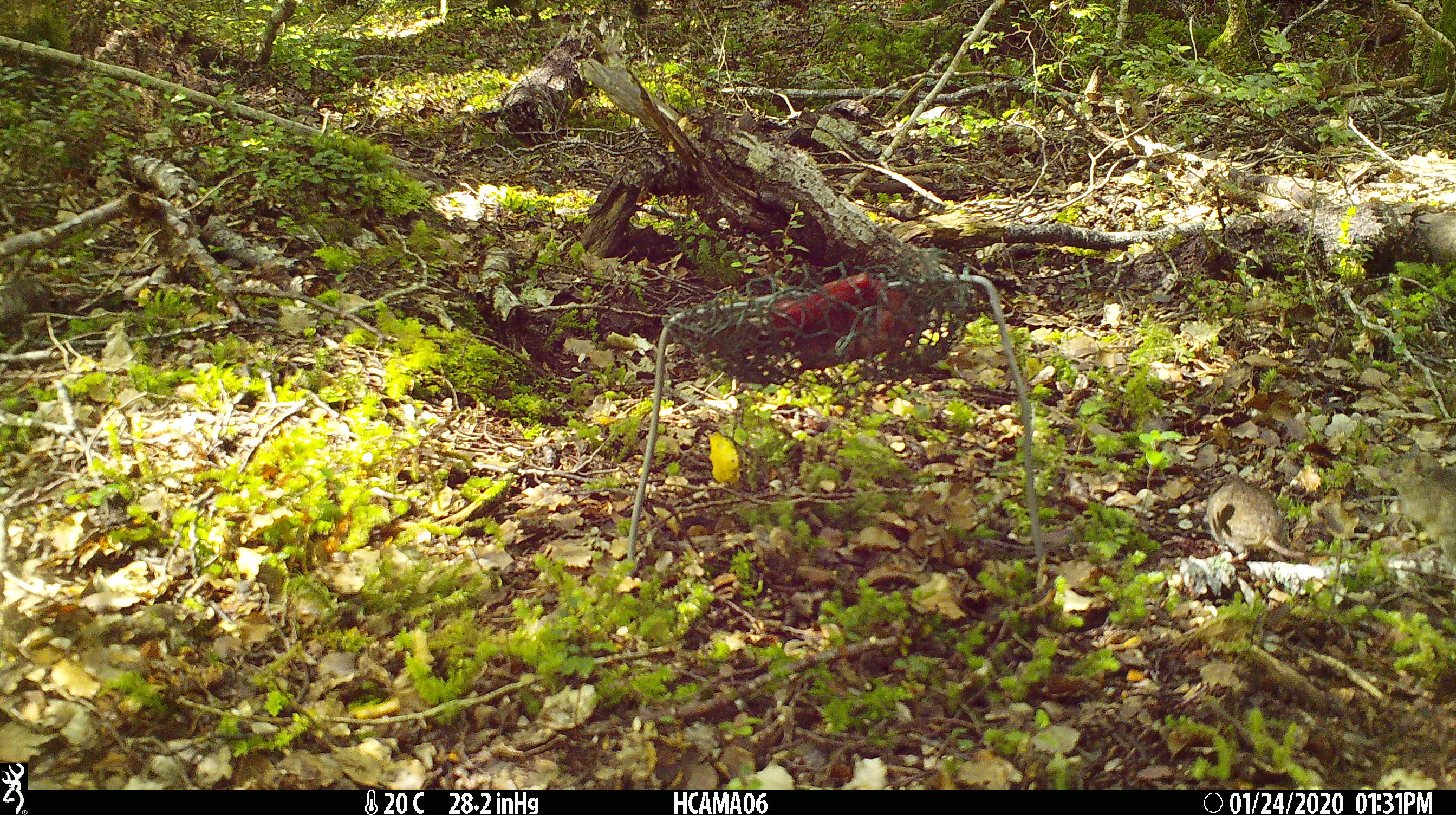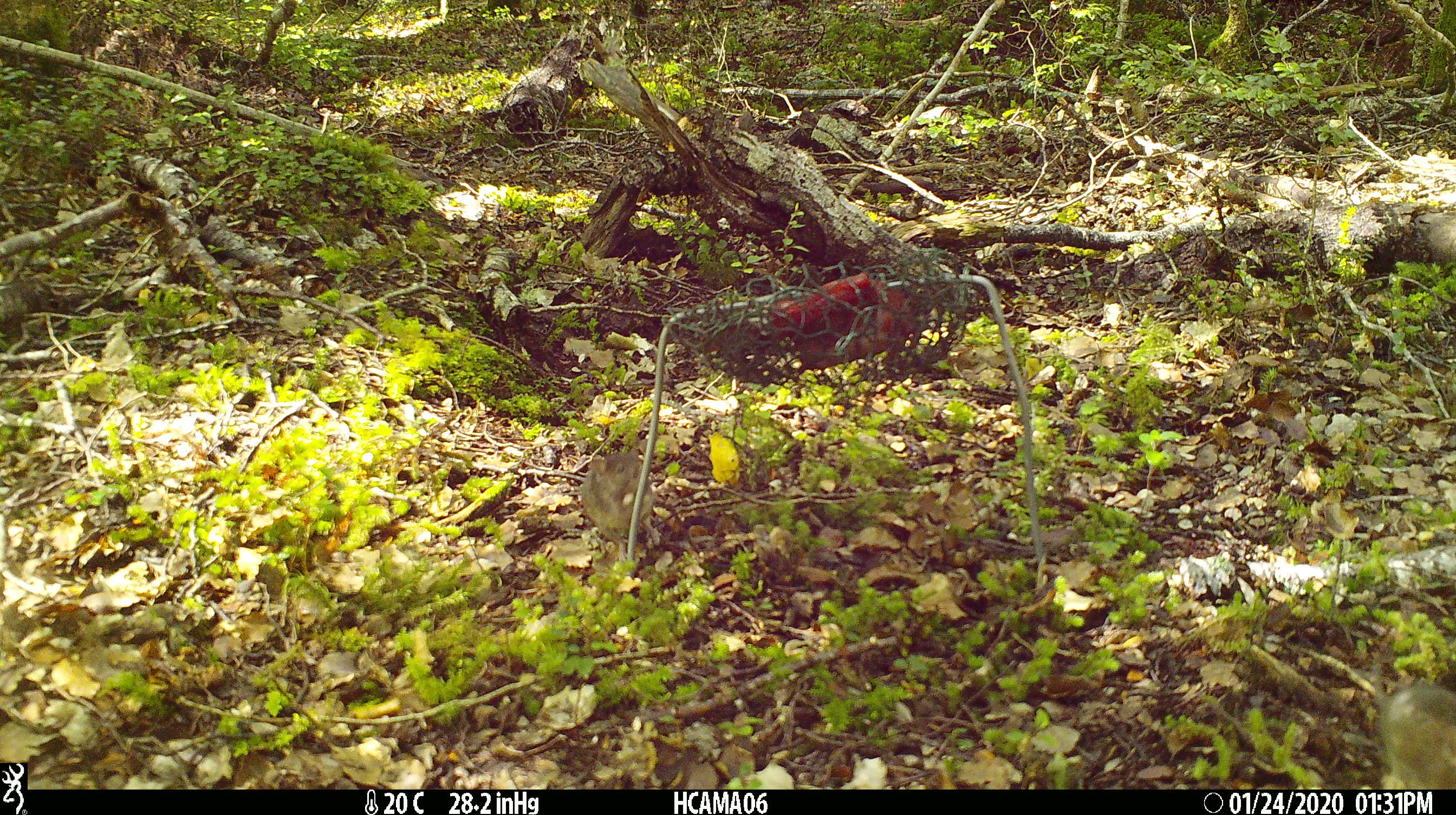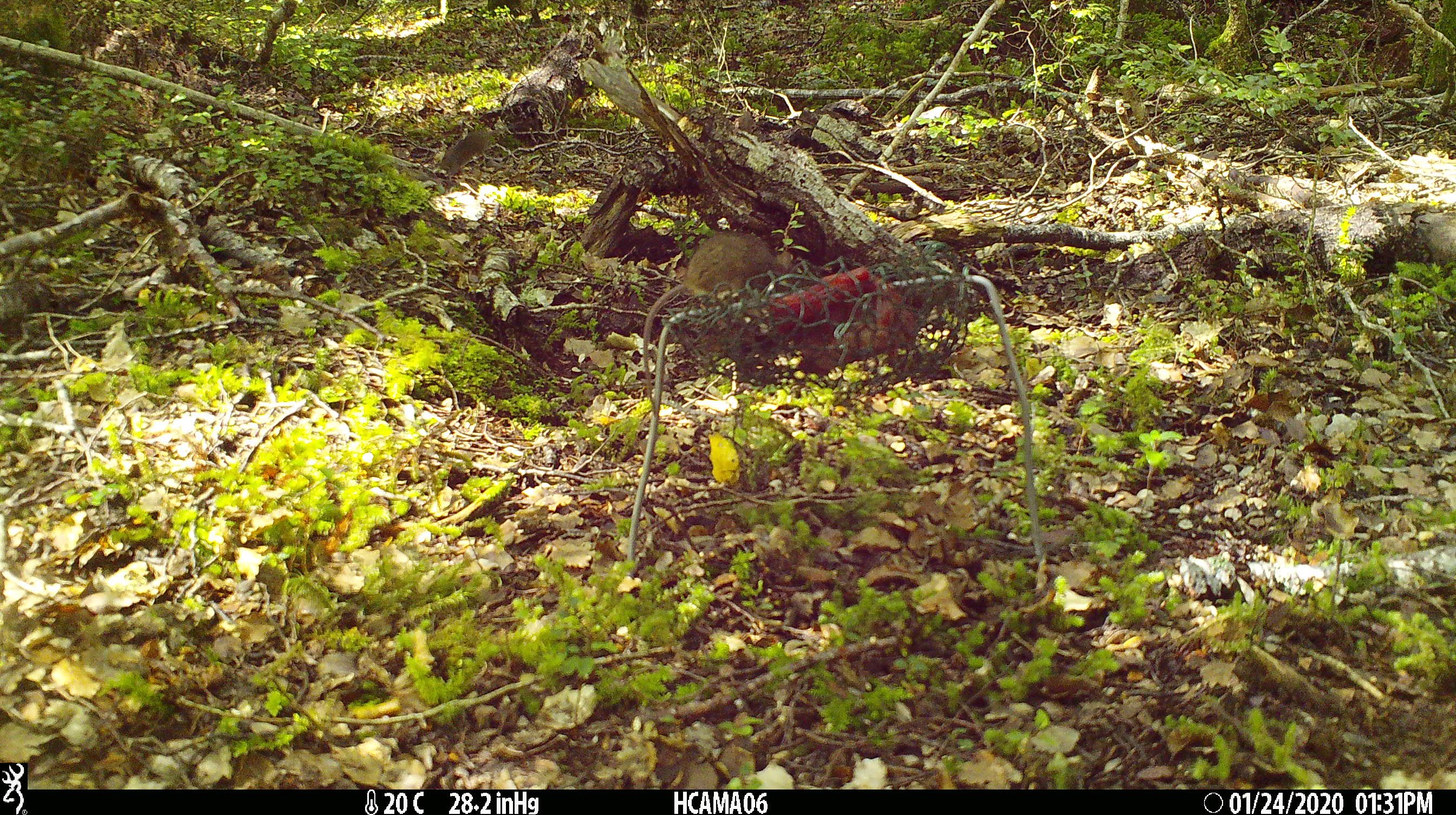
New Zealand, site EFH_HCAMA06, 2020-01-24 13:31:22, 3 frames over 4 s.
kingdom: Animalia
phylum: Chordata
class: Mammalia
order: Rodentia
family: Muridae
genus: Mus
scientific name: Mus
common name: mouse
Mouse (Mus).